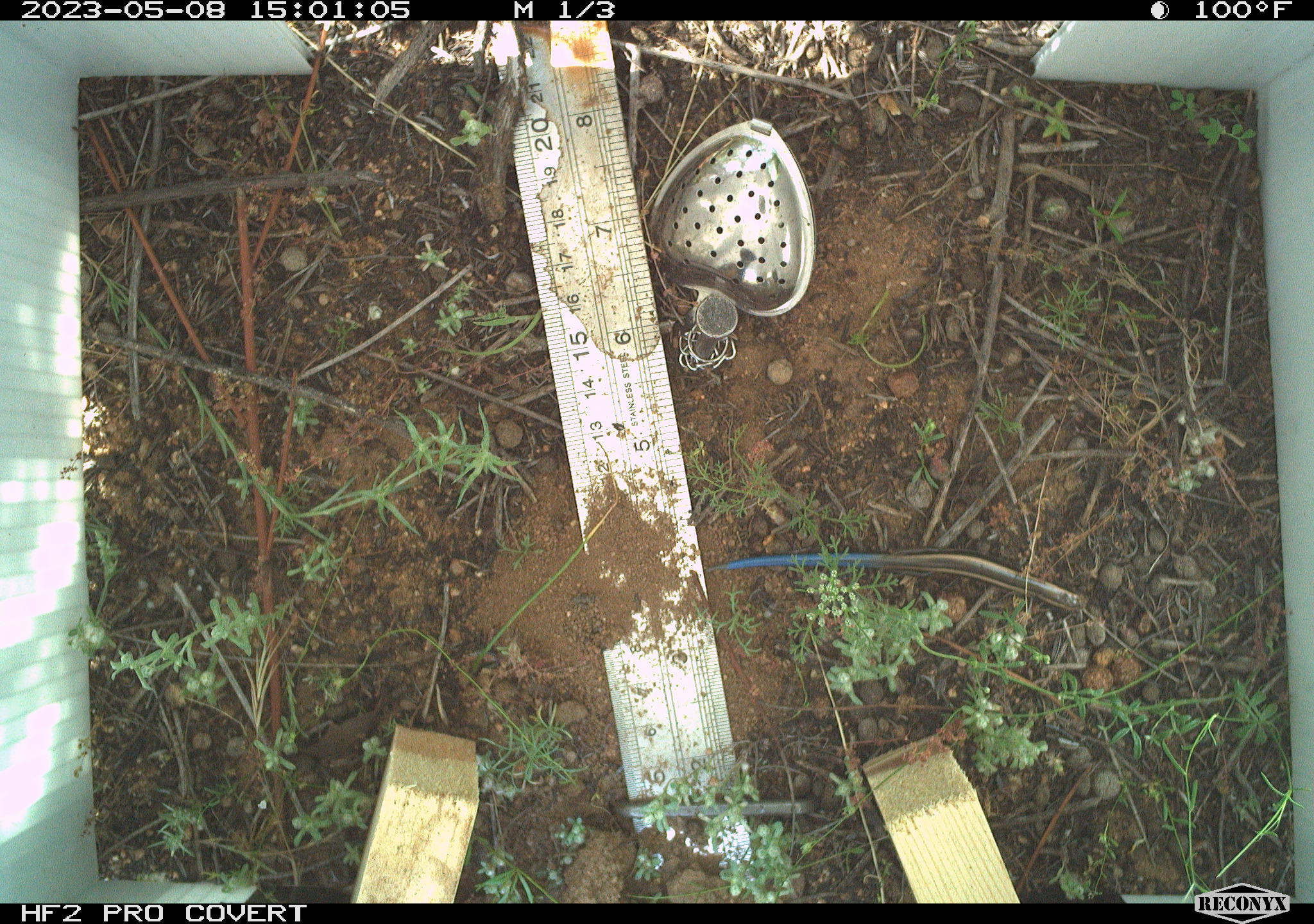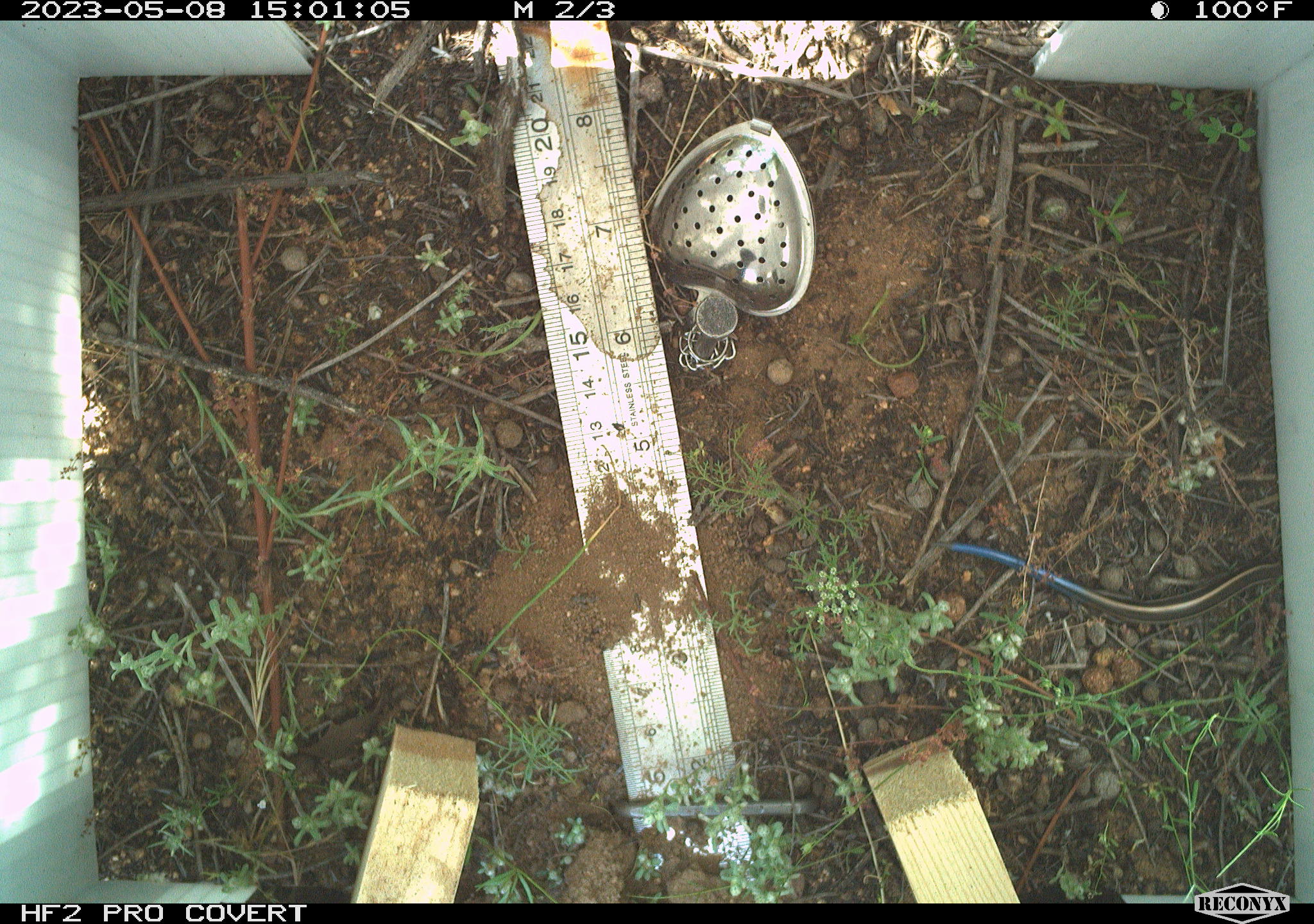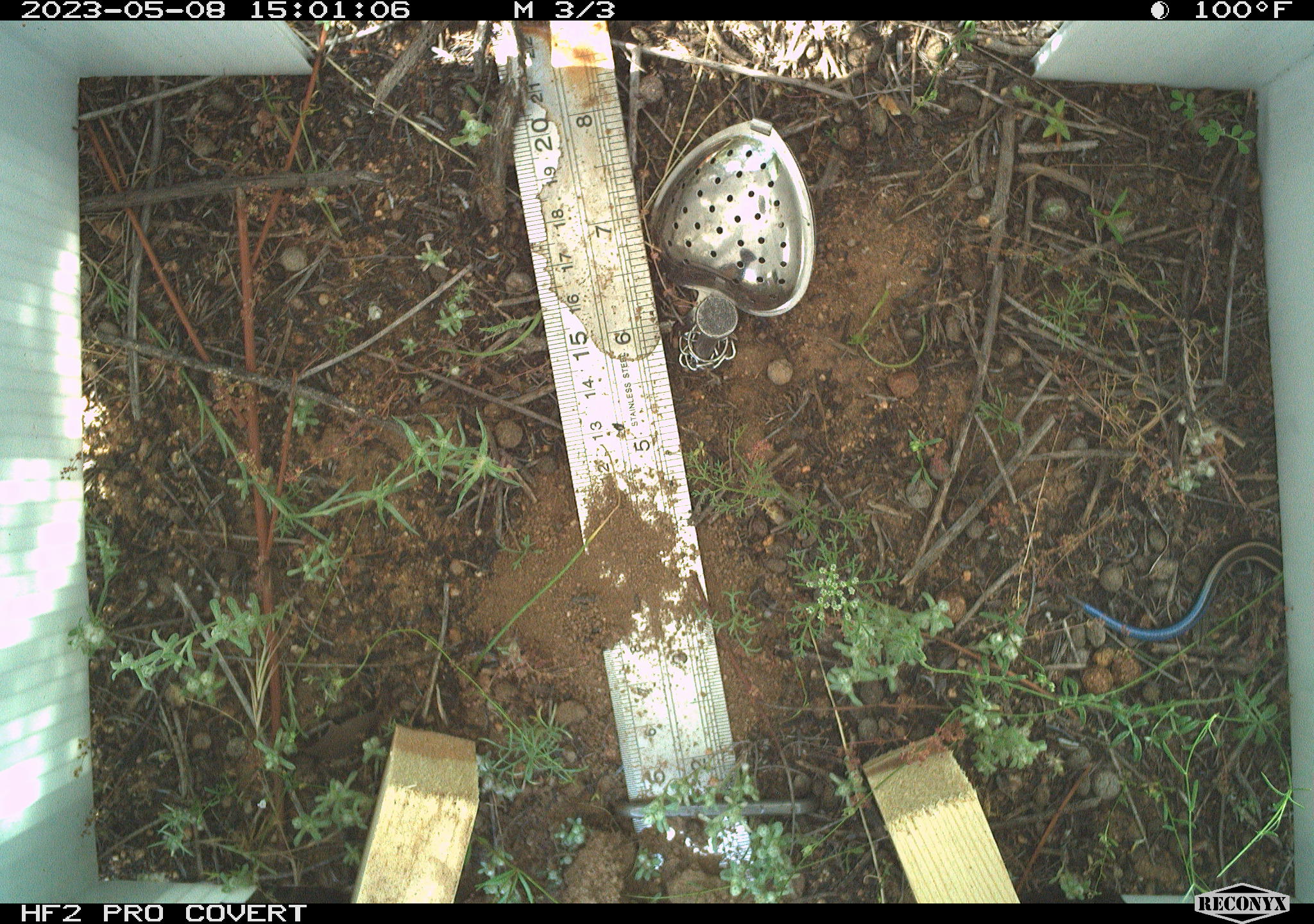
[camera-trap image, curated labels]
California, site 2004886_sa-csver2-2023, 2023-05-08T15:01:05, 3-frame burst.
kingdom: Animalia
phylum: Chordata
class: Reptilia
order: Squamata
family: Scincidae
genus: Plestiodon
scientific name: Plestiodon skiltonianus skiltonianus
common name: skilton's skink